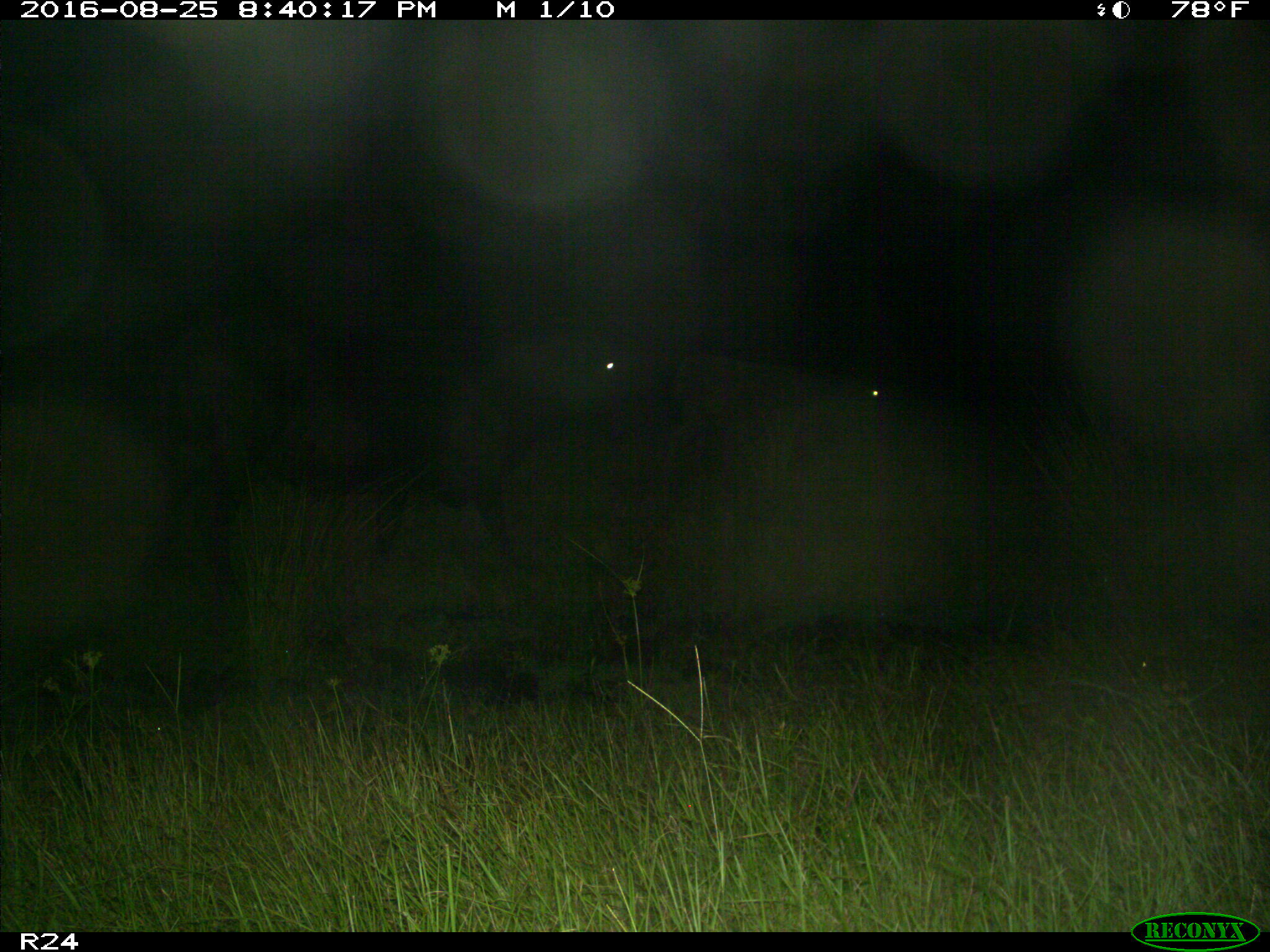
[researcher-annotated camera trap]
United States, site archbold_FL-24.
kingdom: Animalia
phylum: Chordata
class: Mammalia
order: Artiodactyla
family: Bovidae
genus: Bos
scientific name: Bos taurus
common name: domestic cow